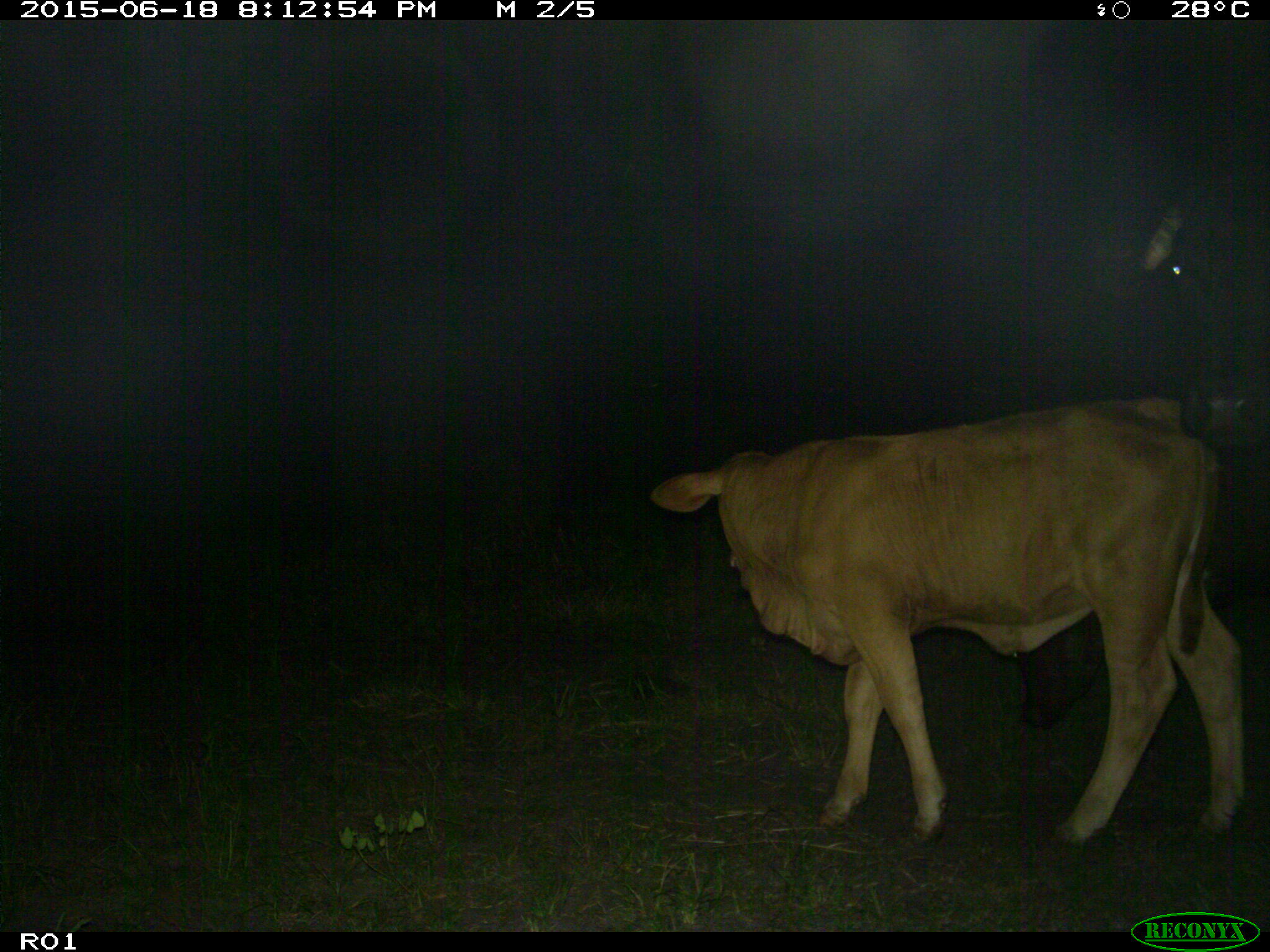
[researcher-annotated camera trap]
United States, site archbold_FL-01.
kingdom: Animalia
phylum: Chordata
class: Mammalia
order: Artiodactyla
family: Bovidae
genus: Bos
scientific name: Bos taurus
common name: domestic cow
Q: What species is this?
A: Bos taurus (domestic cow).